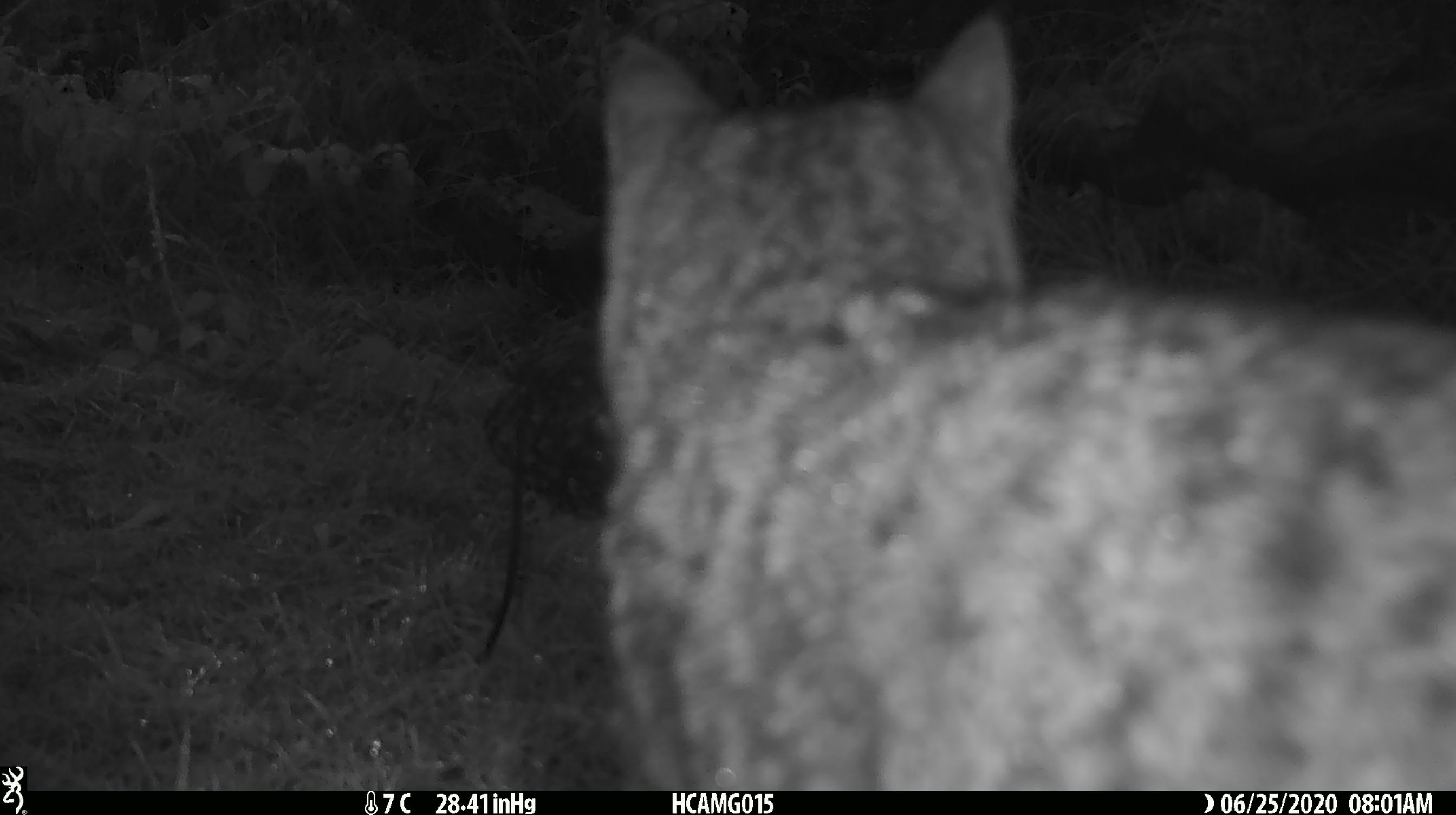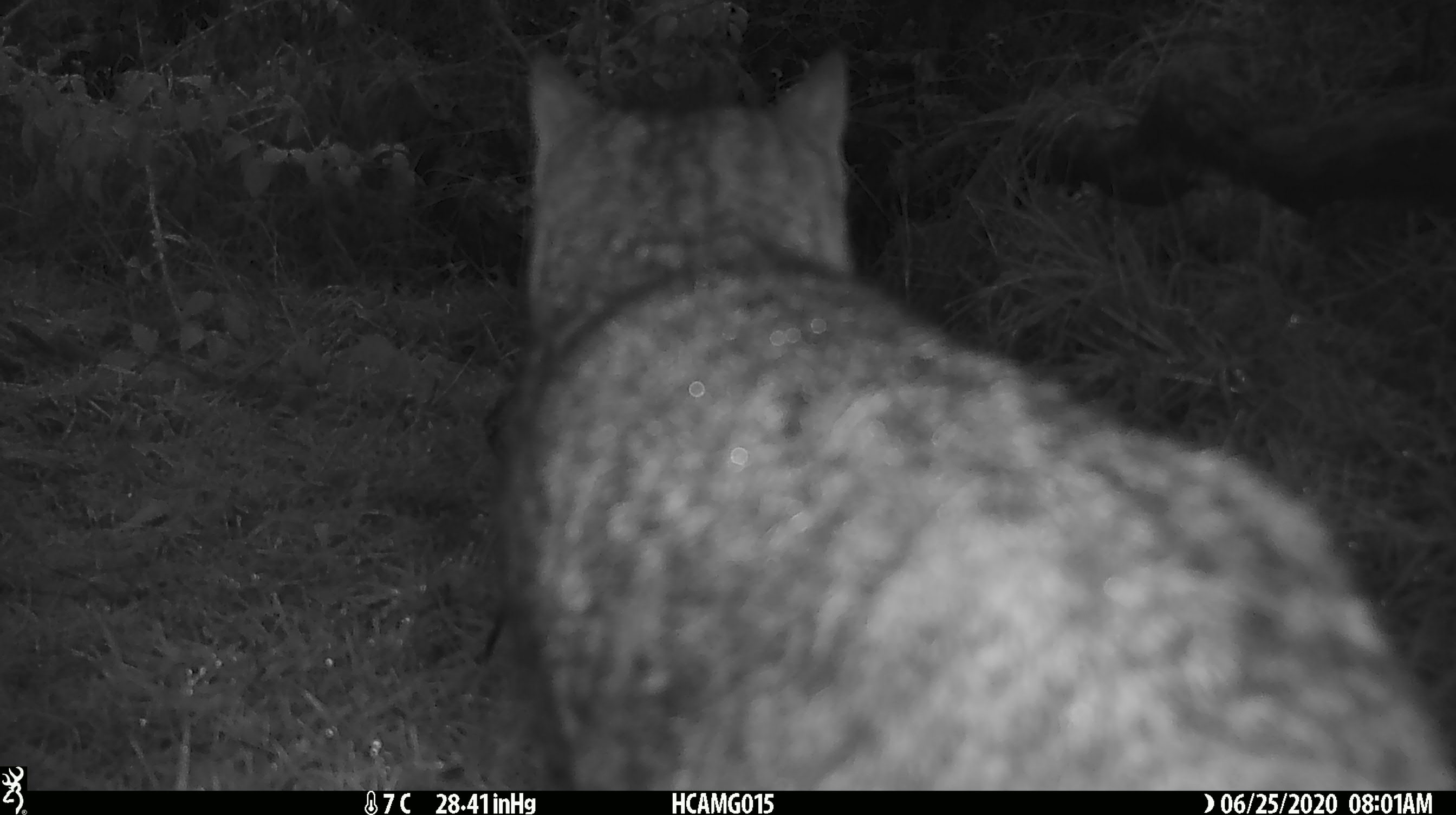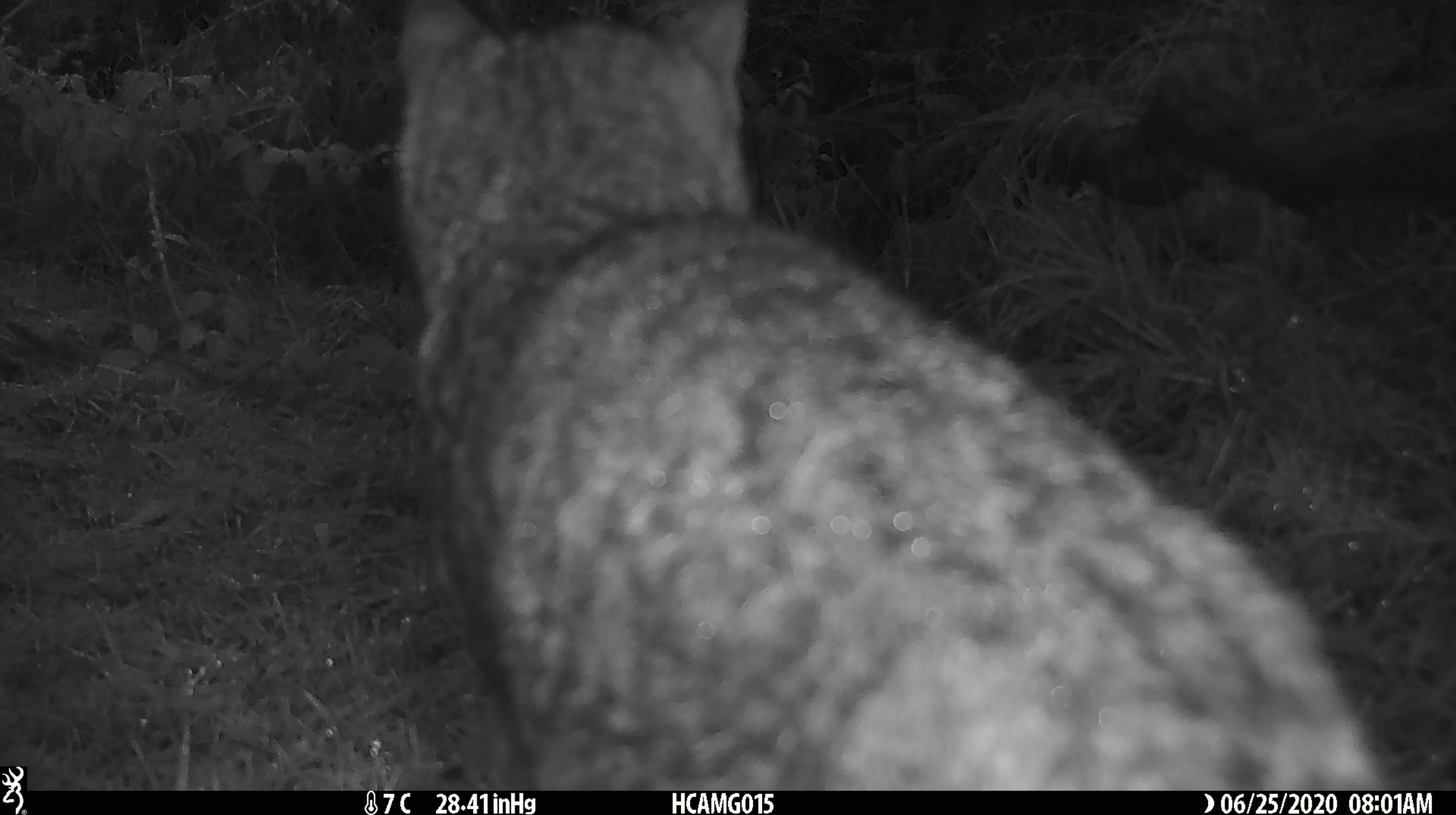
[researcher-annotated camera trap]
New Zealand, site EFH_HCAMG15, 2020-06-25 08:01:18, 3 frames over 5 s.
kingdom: Animalia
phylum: Chordata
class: Mammalia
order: Carnivora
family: Felidae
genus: Felis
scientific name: Felis catus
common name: domestic cat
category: cat